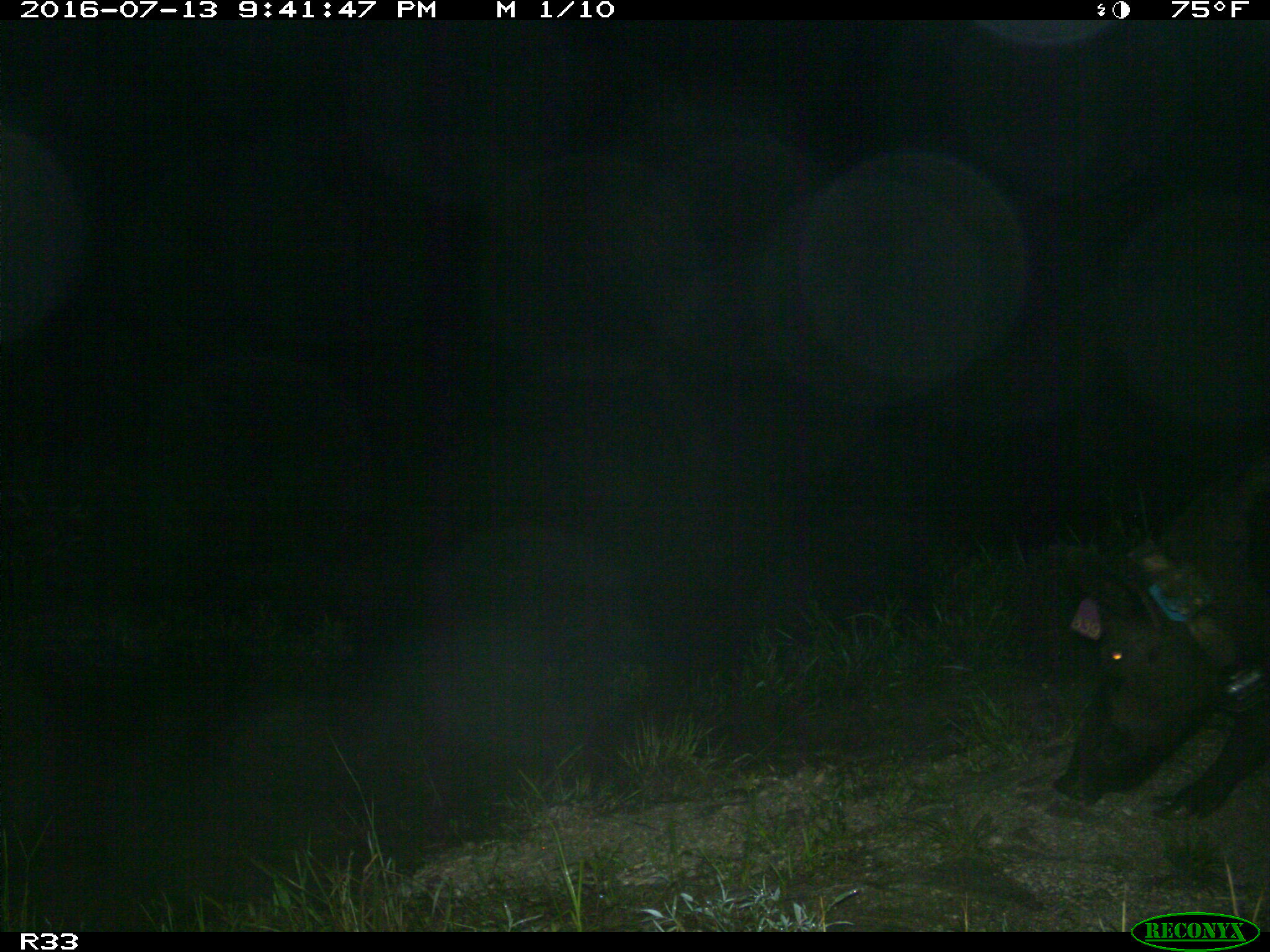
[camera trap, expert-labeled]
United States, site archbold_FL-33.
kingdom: Animalia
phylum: Chordata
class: Mammalia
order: Artiodactyla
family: Suidae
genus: Sus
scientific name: Sus scrofa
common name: wild boar